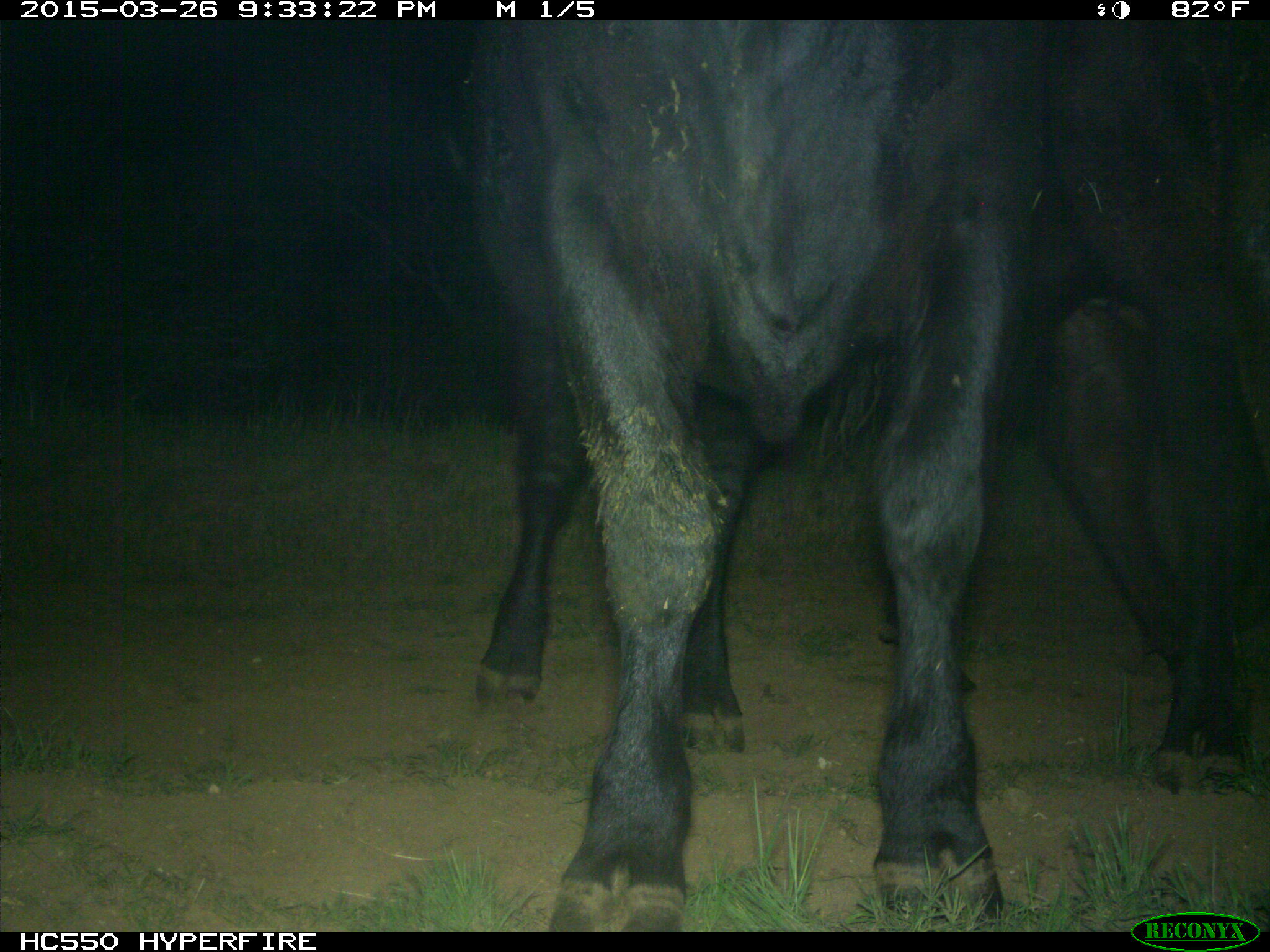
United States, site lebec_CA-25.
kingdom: Animalia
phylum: Chordata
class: Mammalia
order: Artiodactyla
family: Bovidae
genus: Bos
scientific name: Bos taurus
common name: domestic cow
Bos taurus (domestic cow).